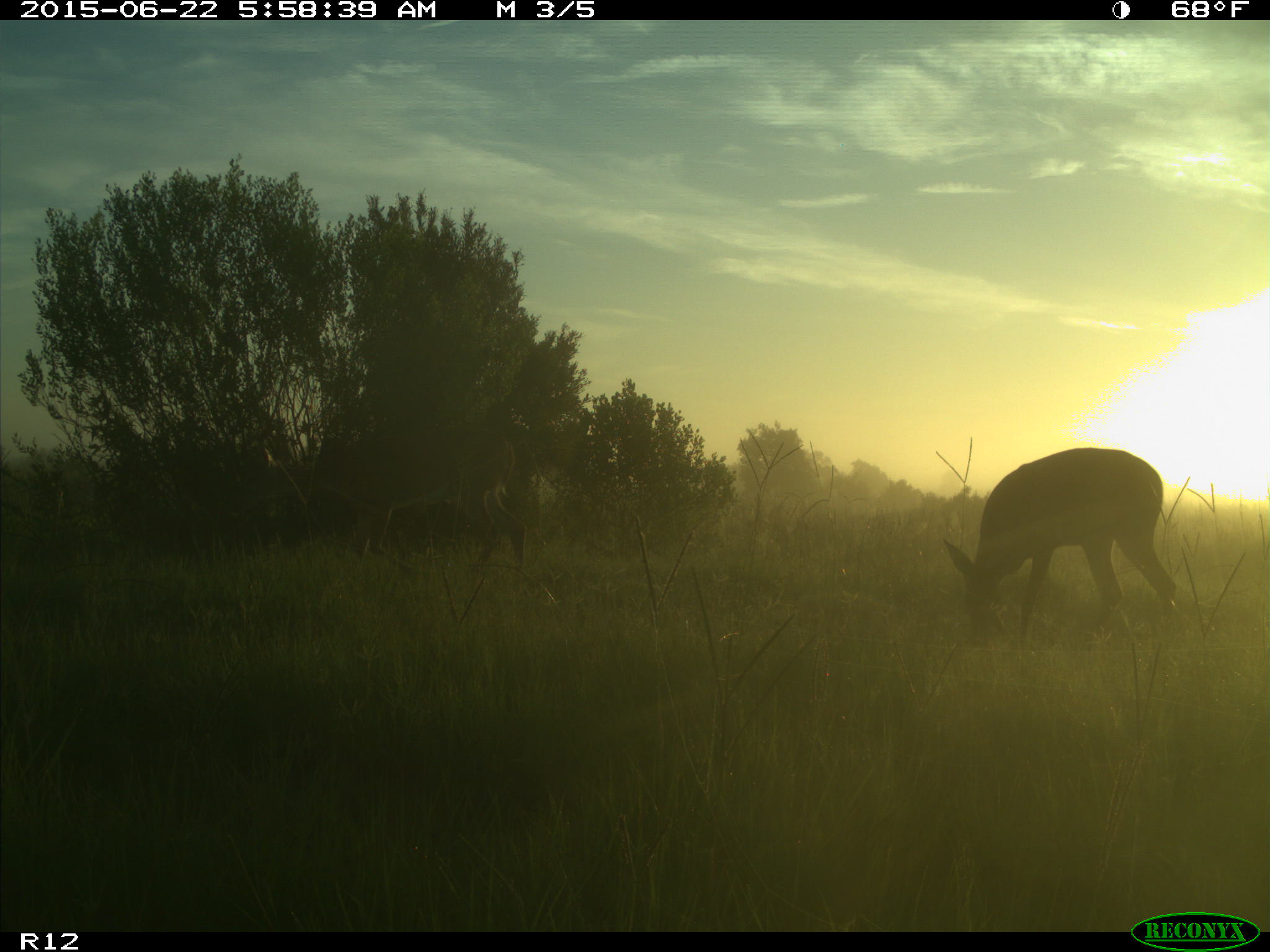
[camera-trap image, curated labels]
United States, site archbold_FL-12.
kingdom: Animalia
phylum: Chordata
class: Mammalia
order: Artiodactyla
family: Cervidae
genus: Odocoileus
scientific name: Odocoileus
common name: deer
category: unidentified deer